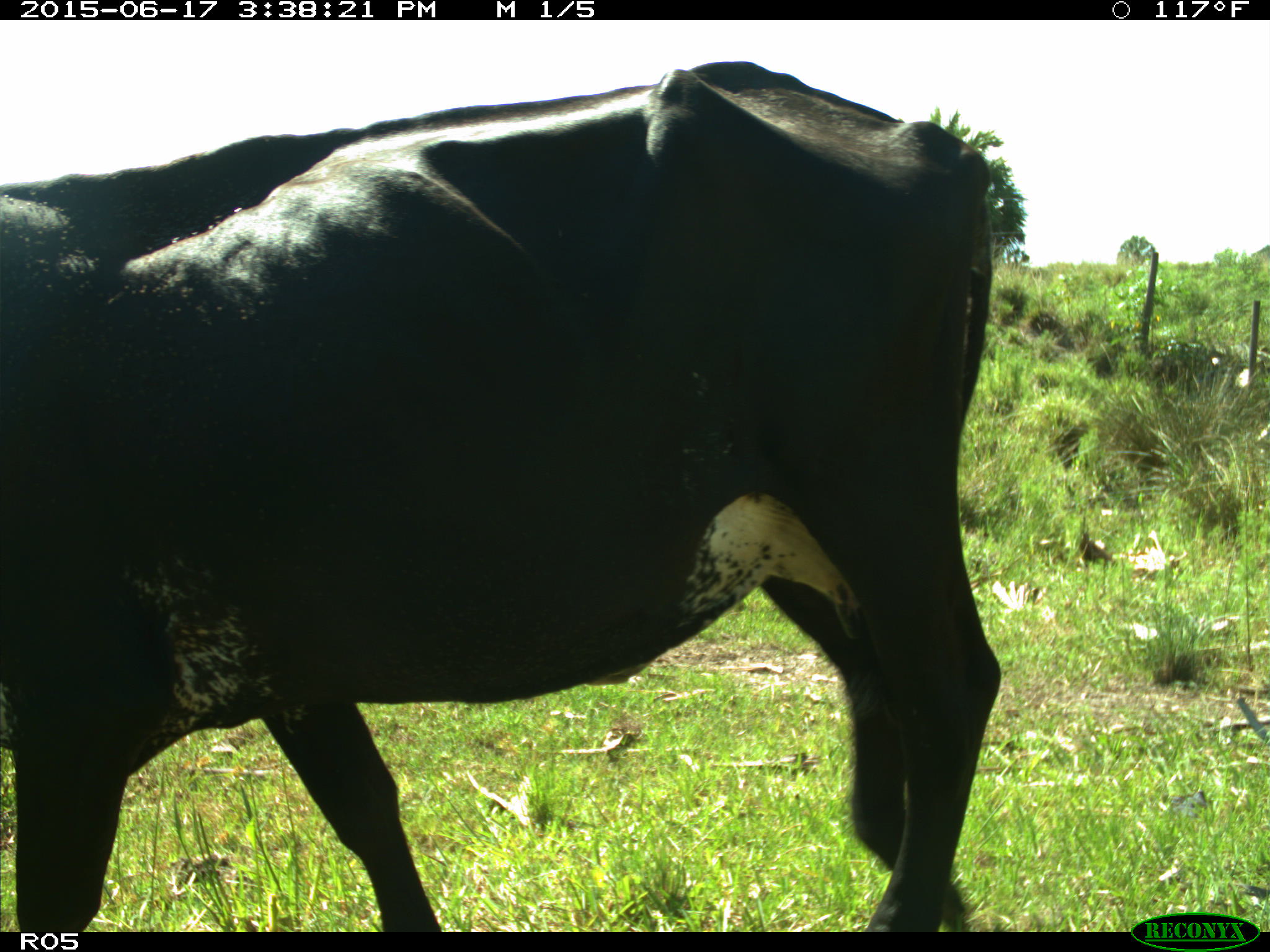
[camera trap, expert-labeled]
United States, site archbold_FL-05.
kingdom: Animalia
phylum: Chordata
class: Mammalia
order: Artiodactyla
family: Bovidae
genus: Bos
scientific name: Bos taurus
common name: domestic cow